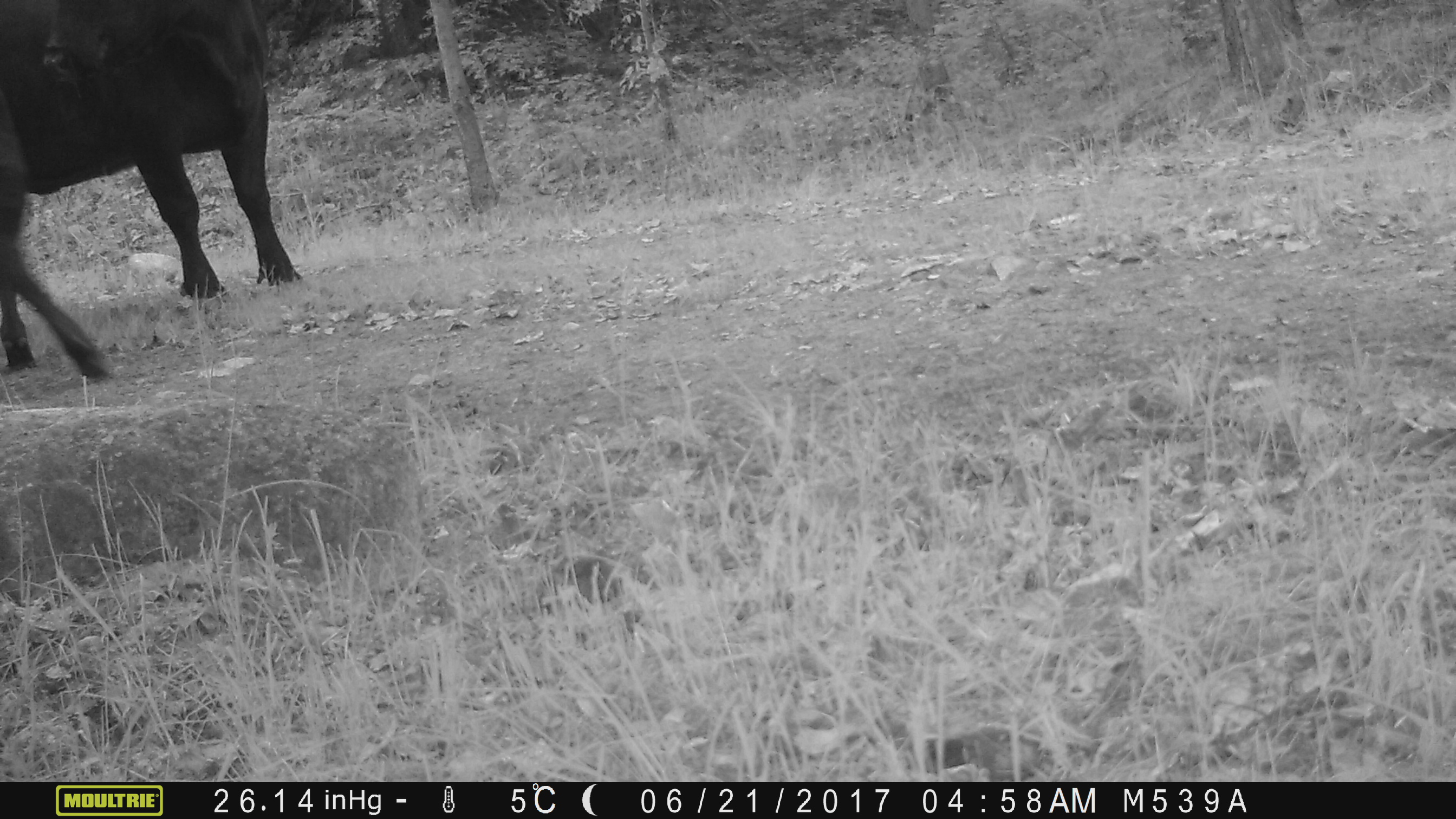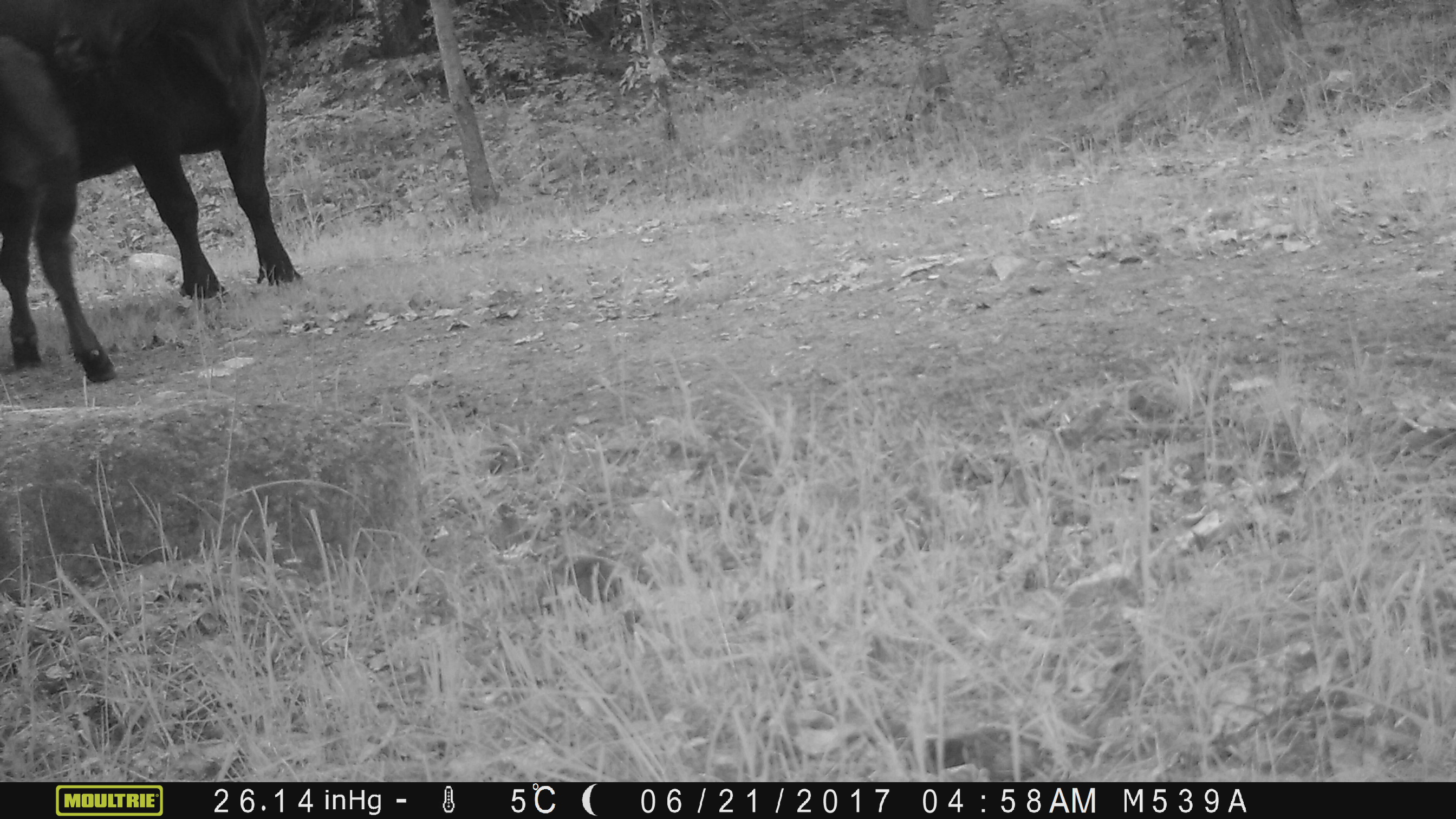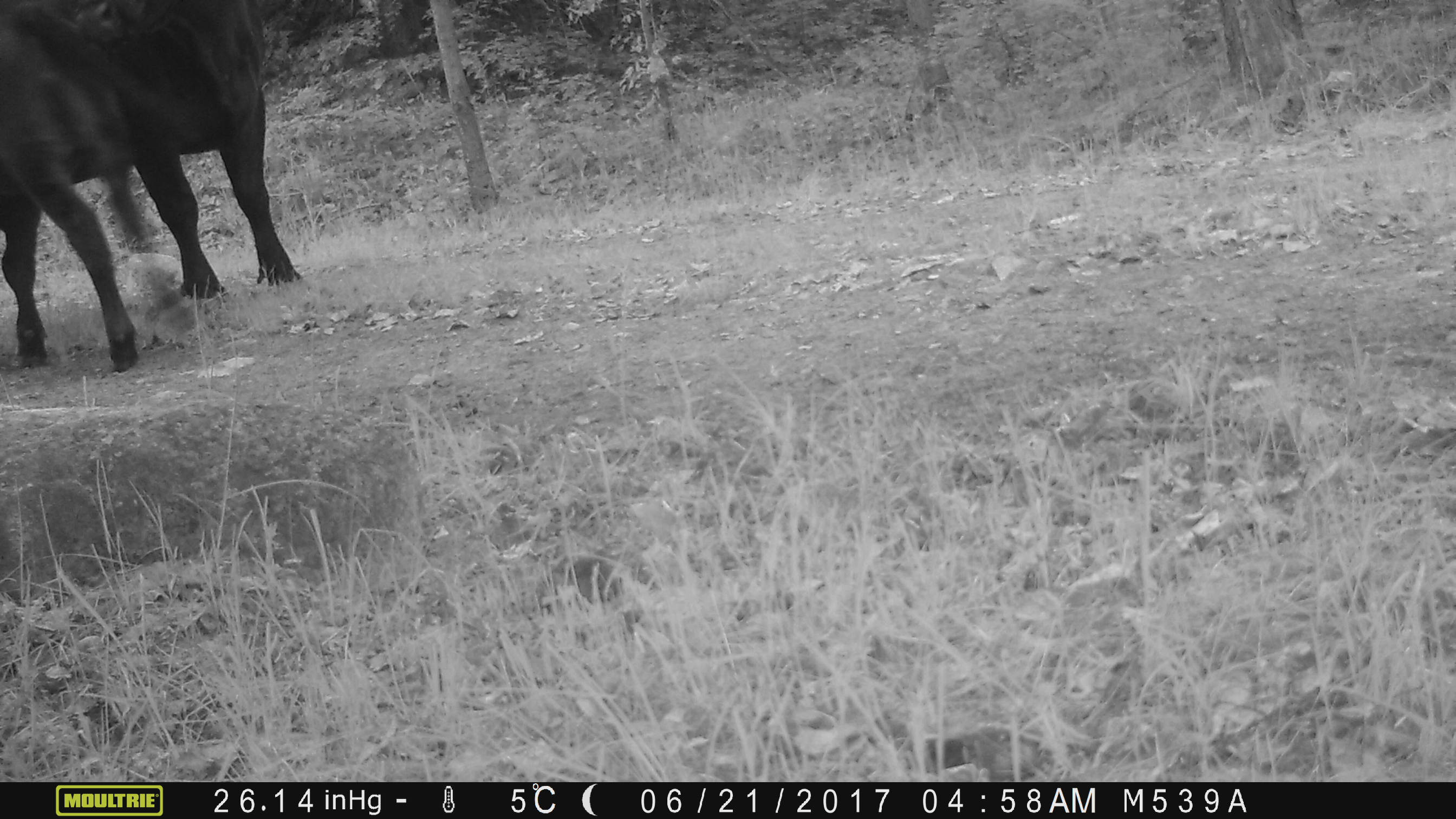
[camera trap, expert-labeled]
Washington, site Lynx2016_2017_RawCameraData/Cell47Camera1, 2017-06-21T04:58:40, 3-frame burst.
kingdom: Animalia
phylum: Chordata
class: Mammalia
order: Artiodactyla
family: Bovidae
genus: Bos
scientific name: Bos taurus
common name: domestic cattle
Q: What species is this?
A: Domestic cattle (Bos taurus).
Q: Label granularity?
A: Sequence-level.